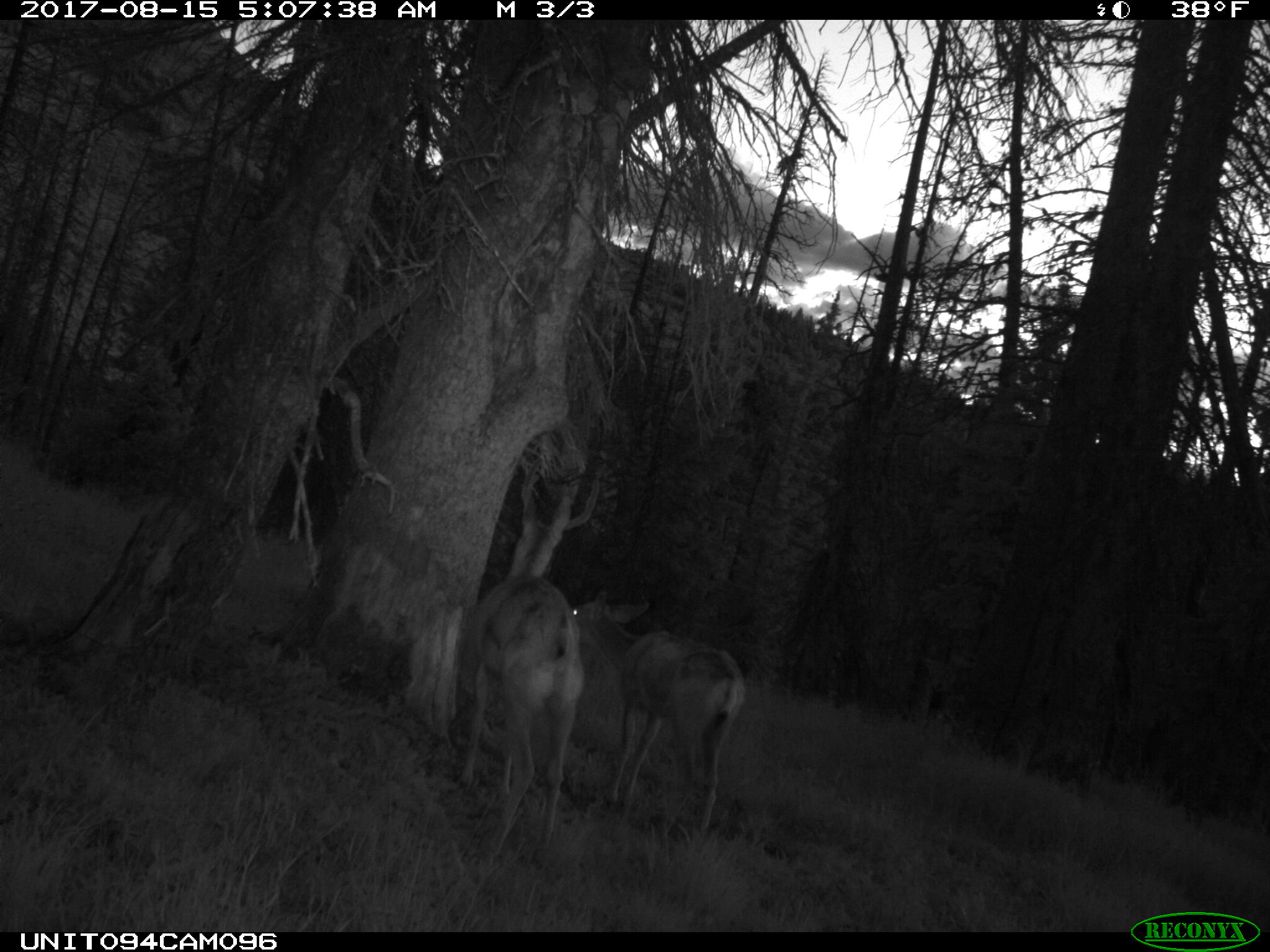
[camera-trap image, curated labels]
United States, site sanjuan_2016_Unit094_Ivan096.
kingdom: Animalia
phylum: Chordata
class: Mammalia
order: Artiodactyla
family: Cervidae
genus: Odocoileus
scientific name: Odocoileus hemionus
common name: mule deer